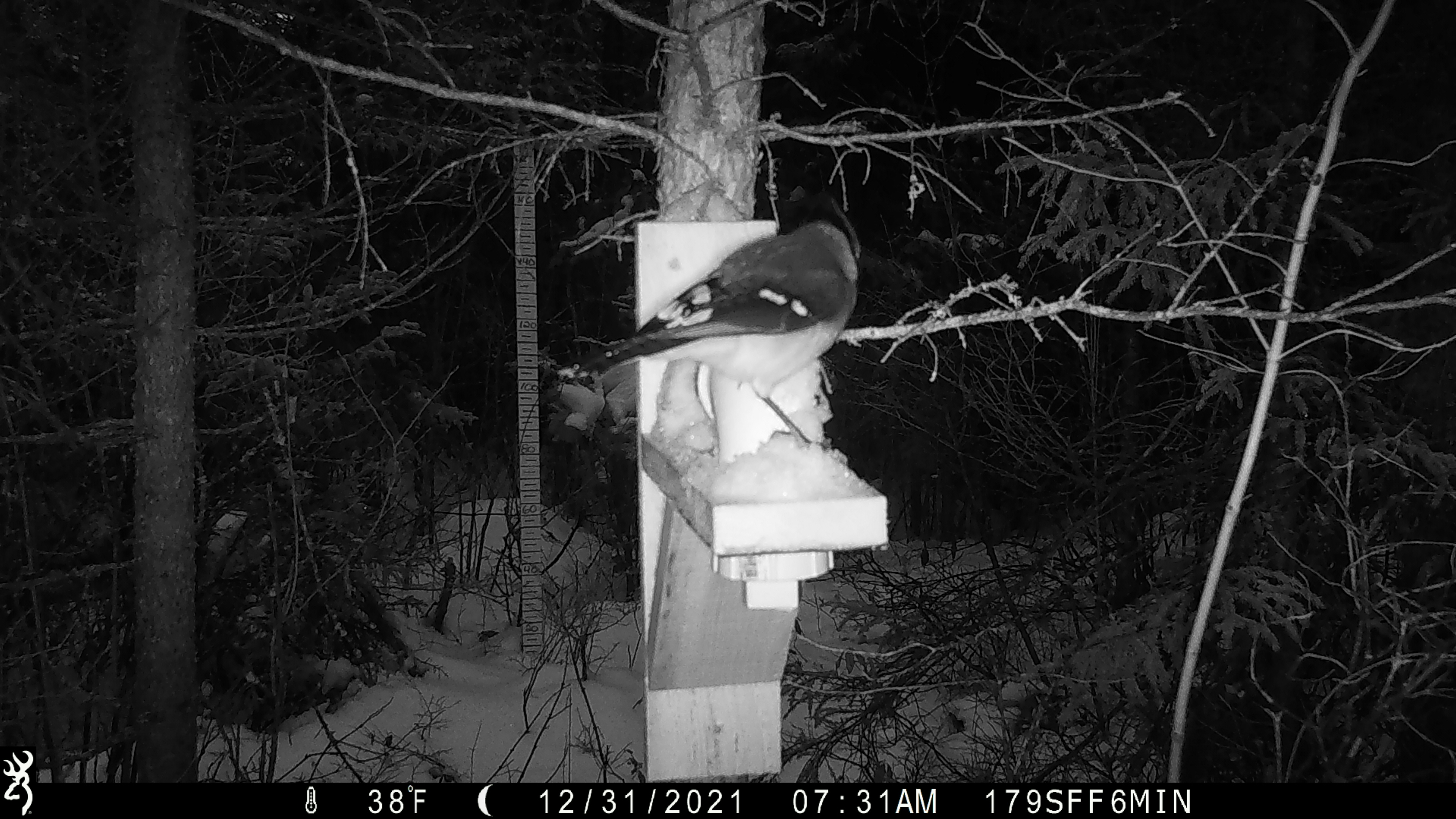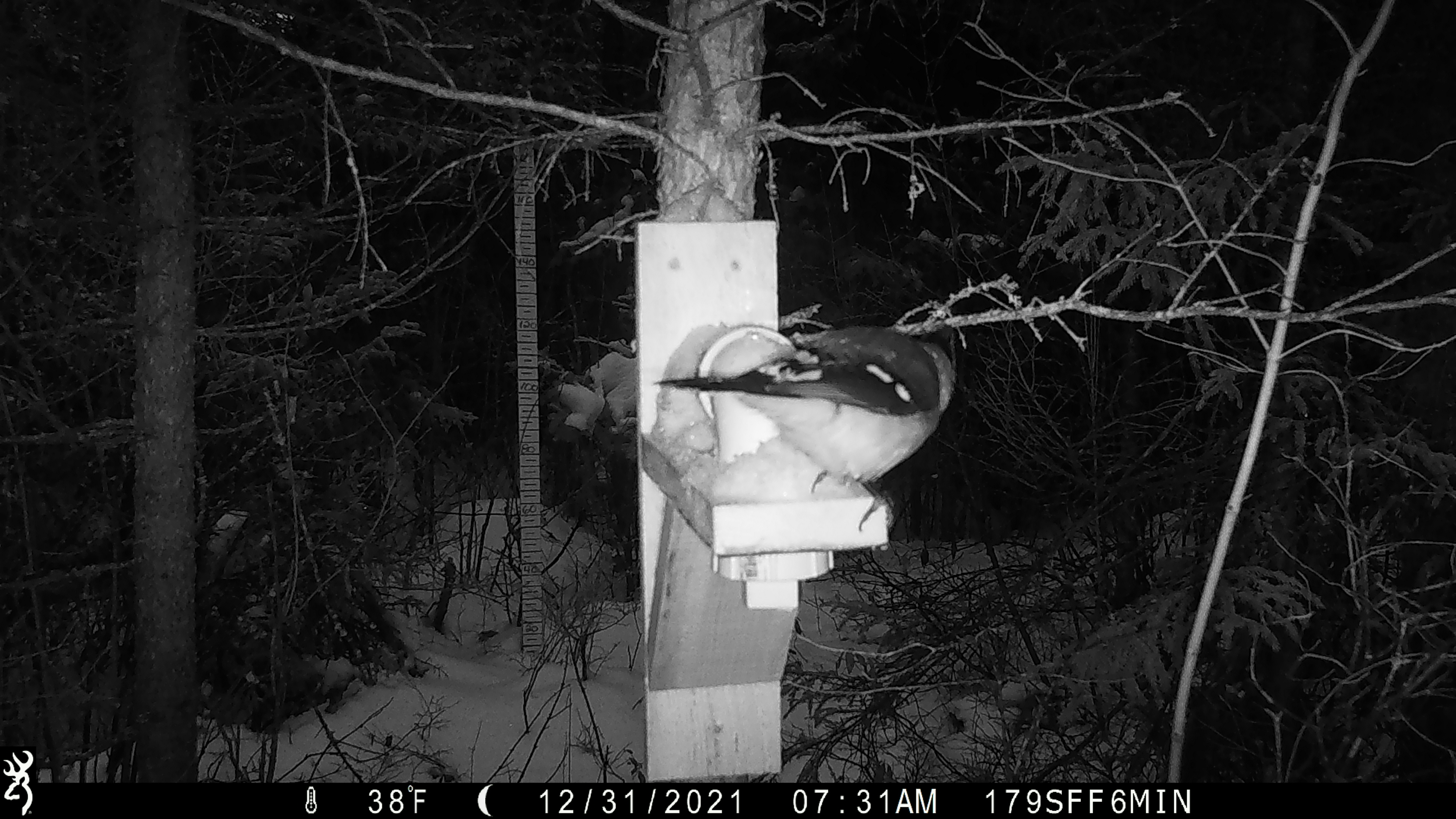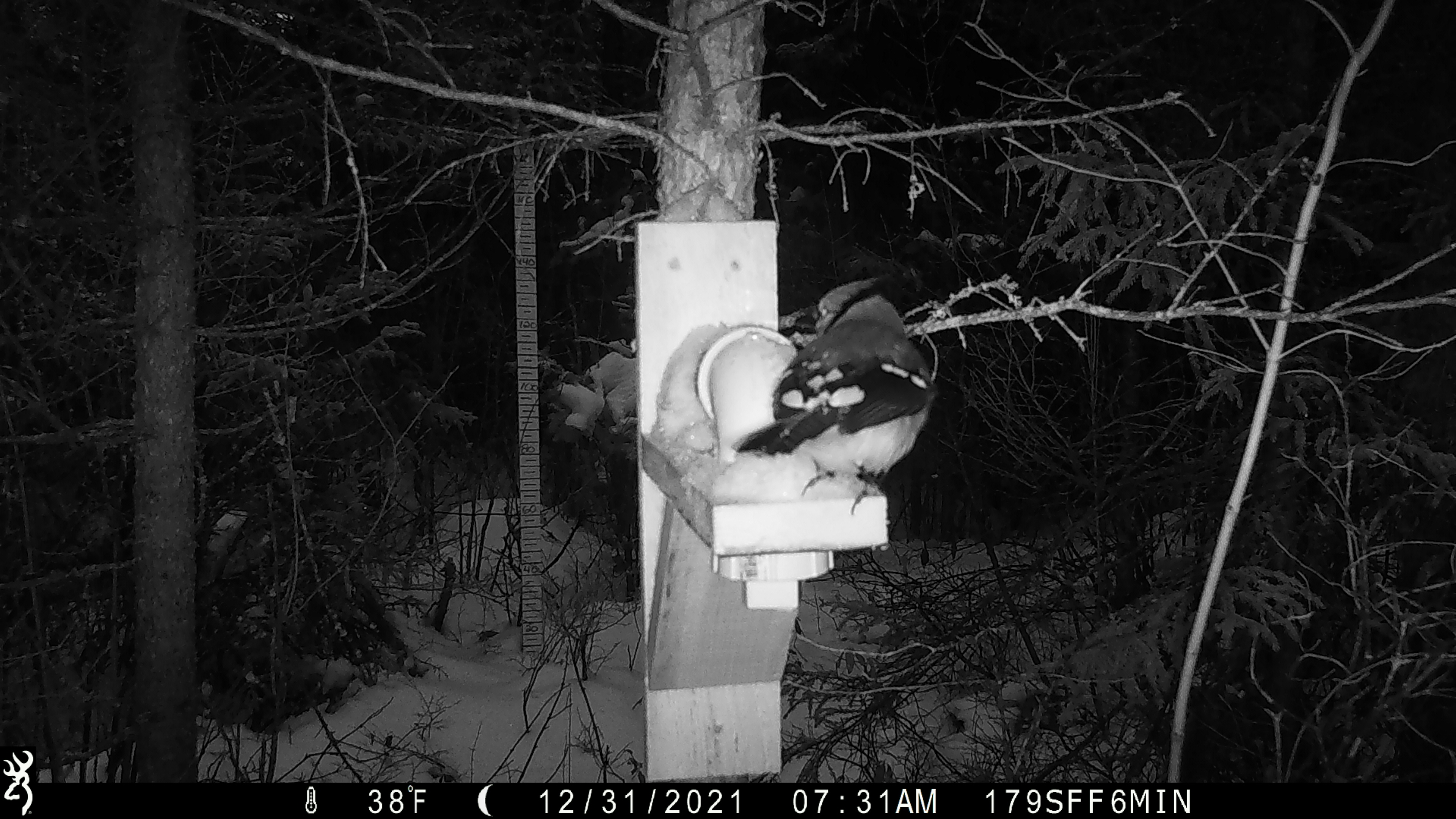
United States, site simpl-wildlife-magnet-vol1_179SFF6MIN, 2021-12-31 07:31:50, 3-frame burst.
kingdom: Animalia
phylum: Chordata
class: Aves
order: Passeriformes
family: Corvidae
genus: Cyanocitta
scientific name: Cyanocitta cristata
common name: blue jay